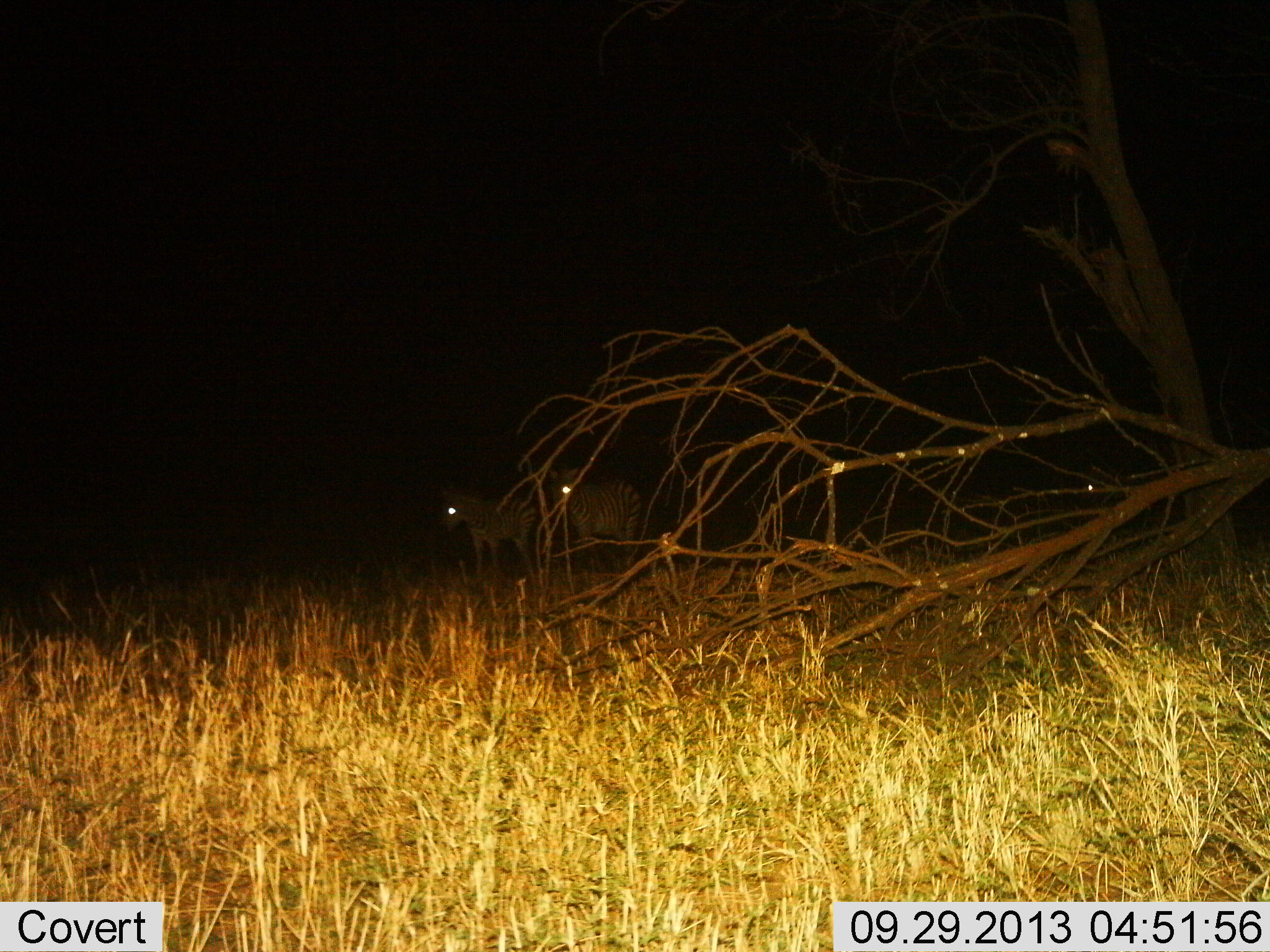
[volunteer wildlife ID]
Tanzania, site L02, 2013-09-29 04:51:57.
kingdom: Animalia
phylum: Chordata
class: Mammalia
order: Perissodactyla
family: Equidae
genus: Equus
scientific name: Equus quagga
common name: plains zebra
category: zebra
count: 2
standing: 100%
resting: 0%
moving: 0%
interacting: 0%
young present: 20%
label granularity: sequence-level